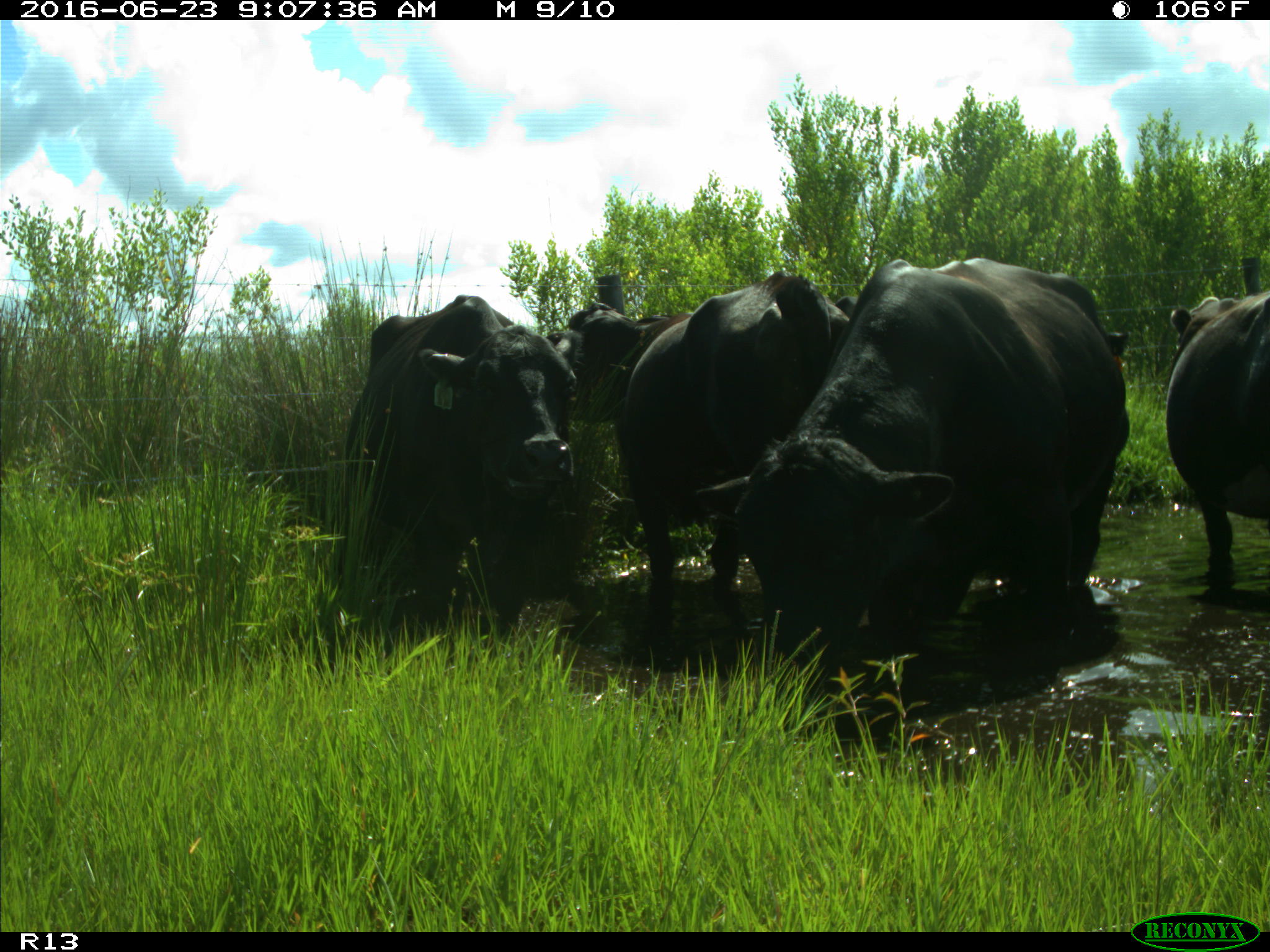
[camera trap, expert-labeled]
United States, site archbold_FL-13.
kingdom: Animalia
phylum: Chordata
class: Mammalia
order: Artiodactyla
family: Bovidae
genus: Bos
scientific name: Bos taurus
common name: domestic cow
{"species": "Bos taurus (domestic cow)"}